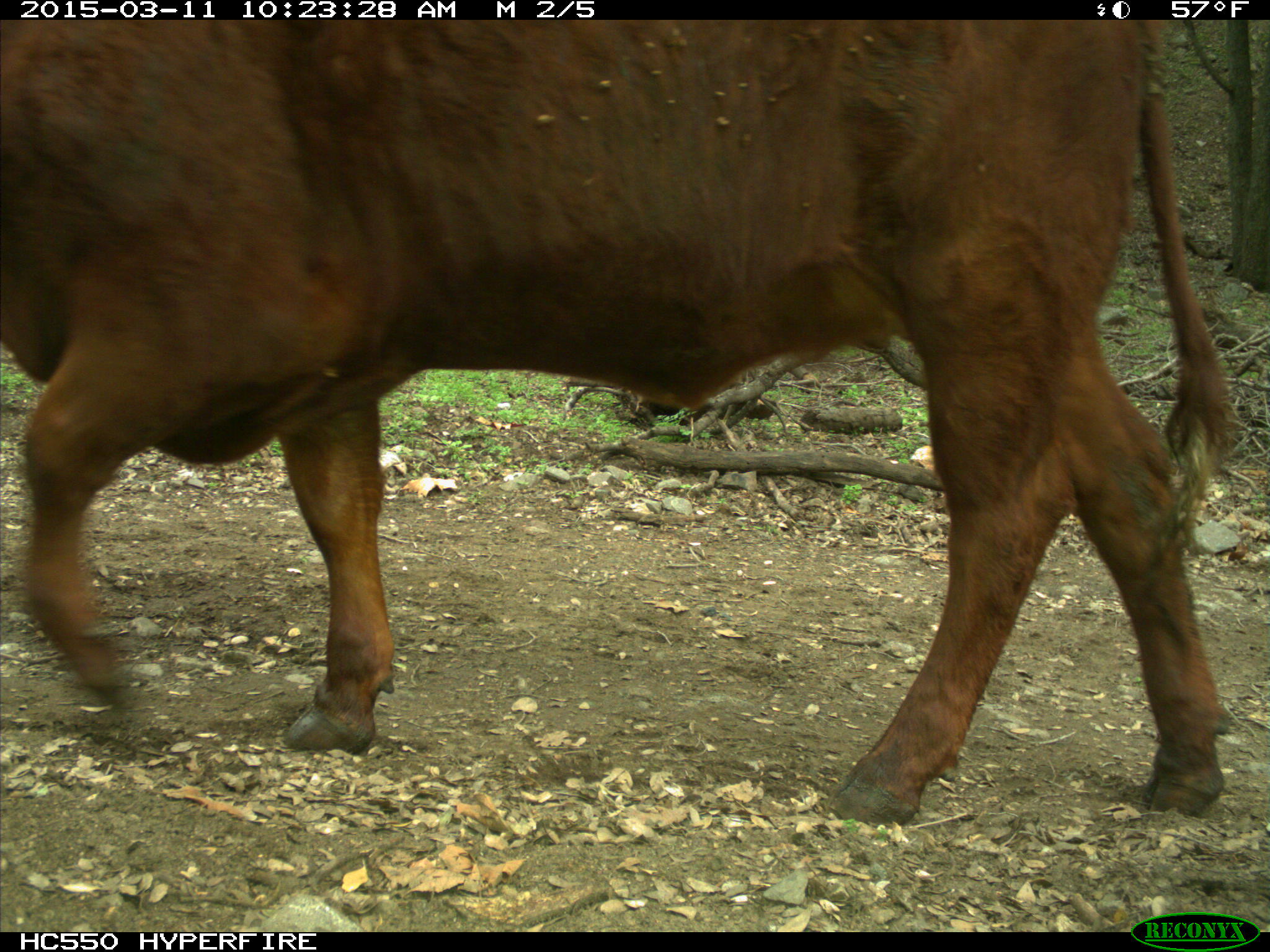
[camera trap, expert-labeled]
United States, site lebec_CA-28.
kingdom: Animalia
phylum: Chordata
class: Mammalia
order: Artiodactyla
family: Bovidae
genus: Bos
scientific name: Bos taurus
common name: domestic cow